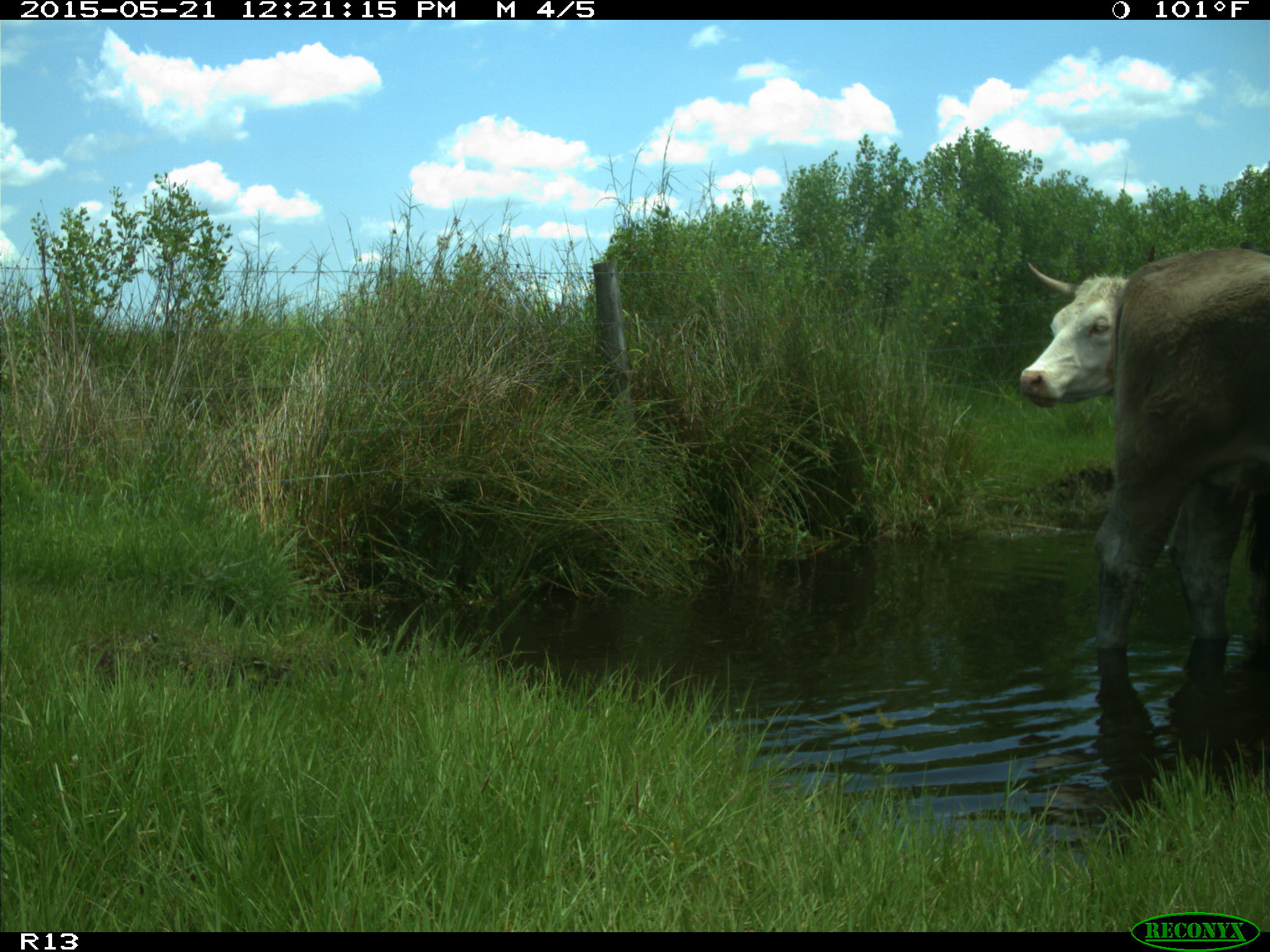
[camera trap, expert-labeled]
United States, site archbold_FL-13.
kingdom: Animalia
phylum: Chordata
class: Mammalia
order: Artiodactyla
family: Bovidae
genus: Bos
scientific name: Bos taurus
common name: domestic cow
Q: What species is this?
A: Bos taurus (domestic cow).